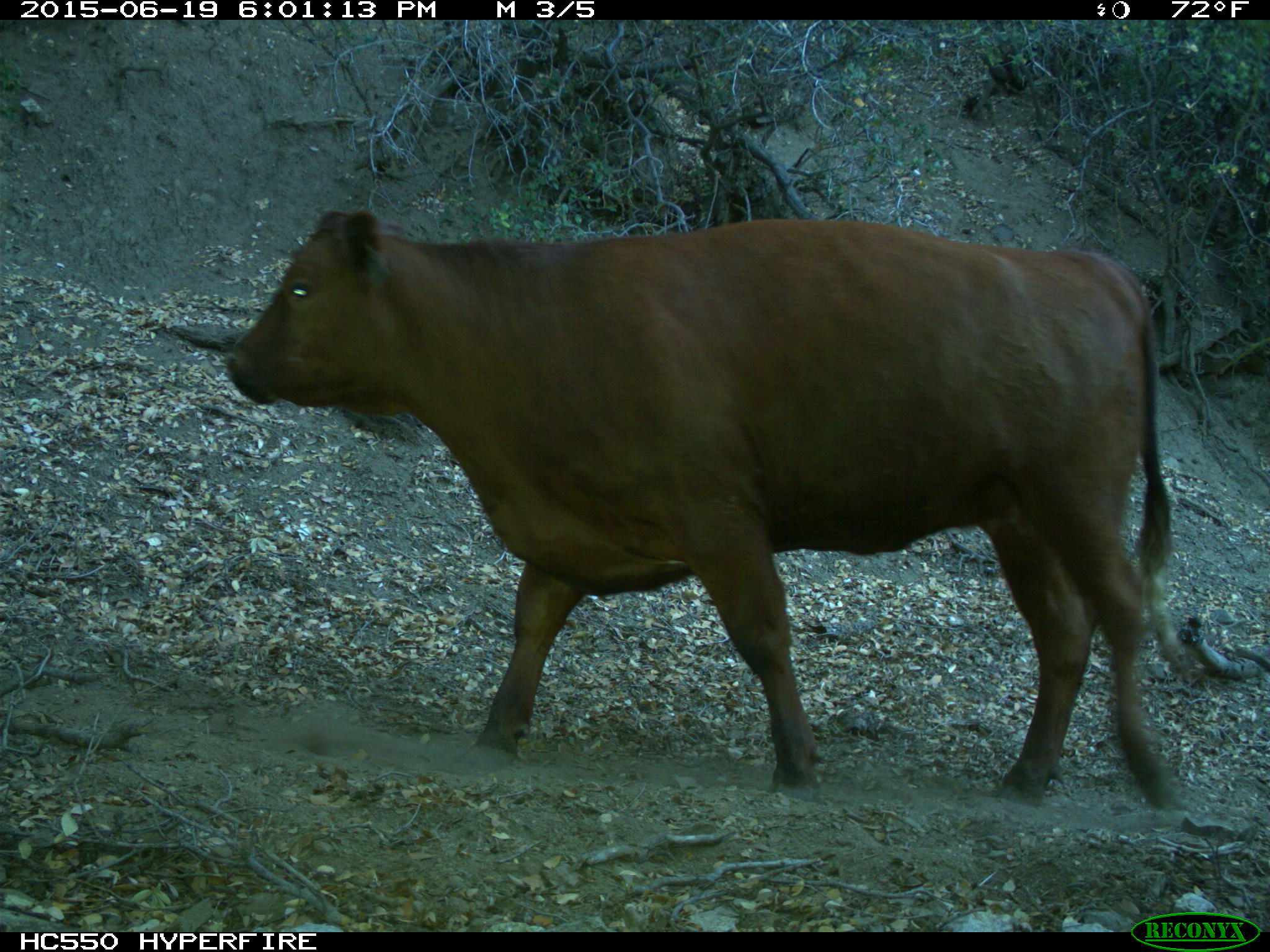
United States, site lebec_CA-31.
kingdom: Animalia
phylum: Chordata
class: Mammalia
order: Artiodactyla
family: Bovidae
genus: Bos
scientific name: Bos taurus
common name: domestic cow